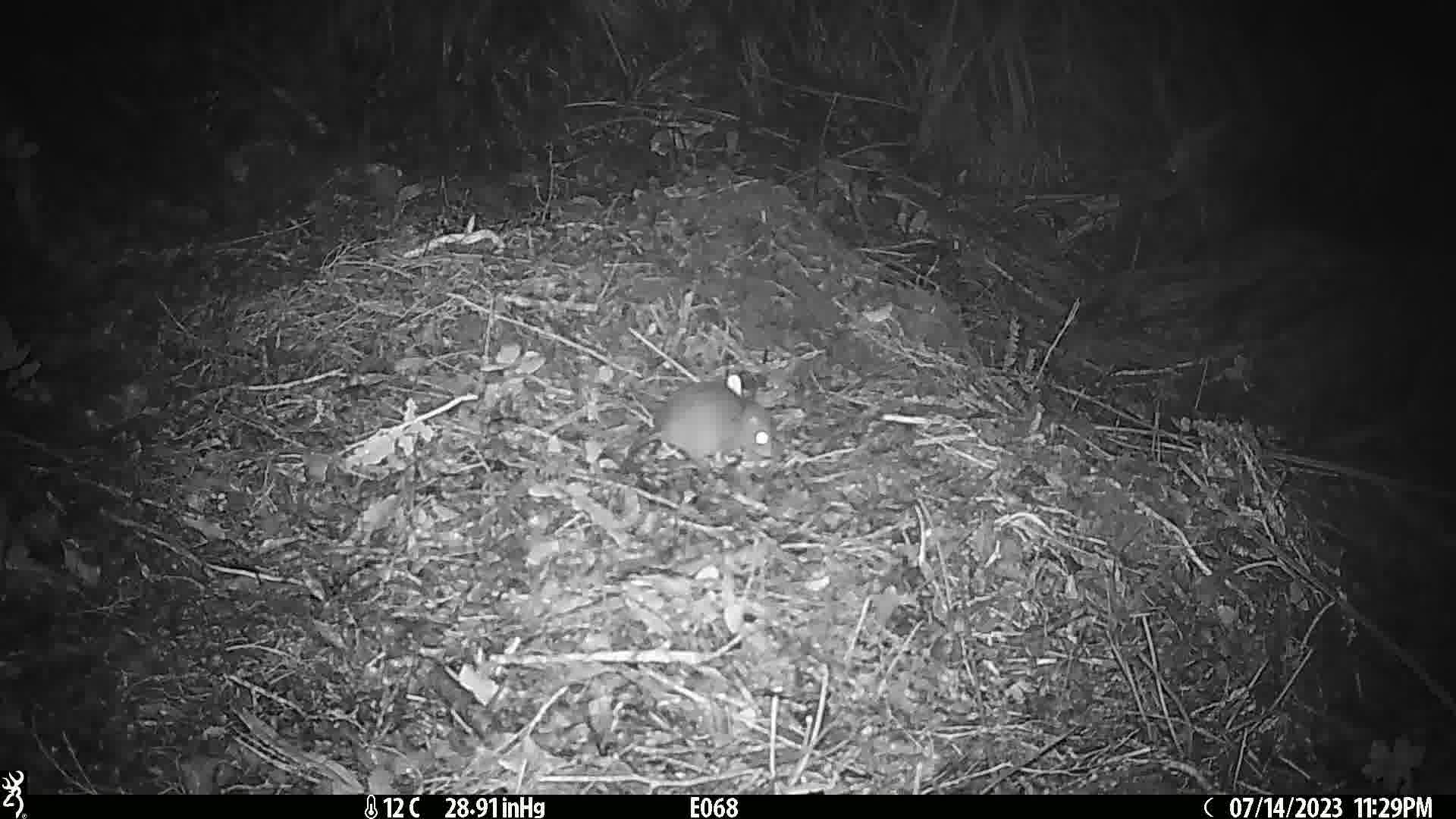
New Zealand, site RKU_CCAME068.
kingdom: Animalia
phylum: Chordata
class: Mammalia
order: Rodentia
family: Muridae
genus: Rattus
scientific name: Rattus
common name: rat